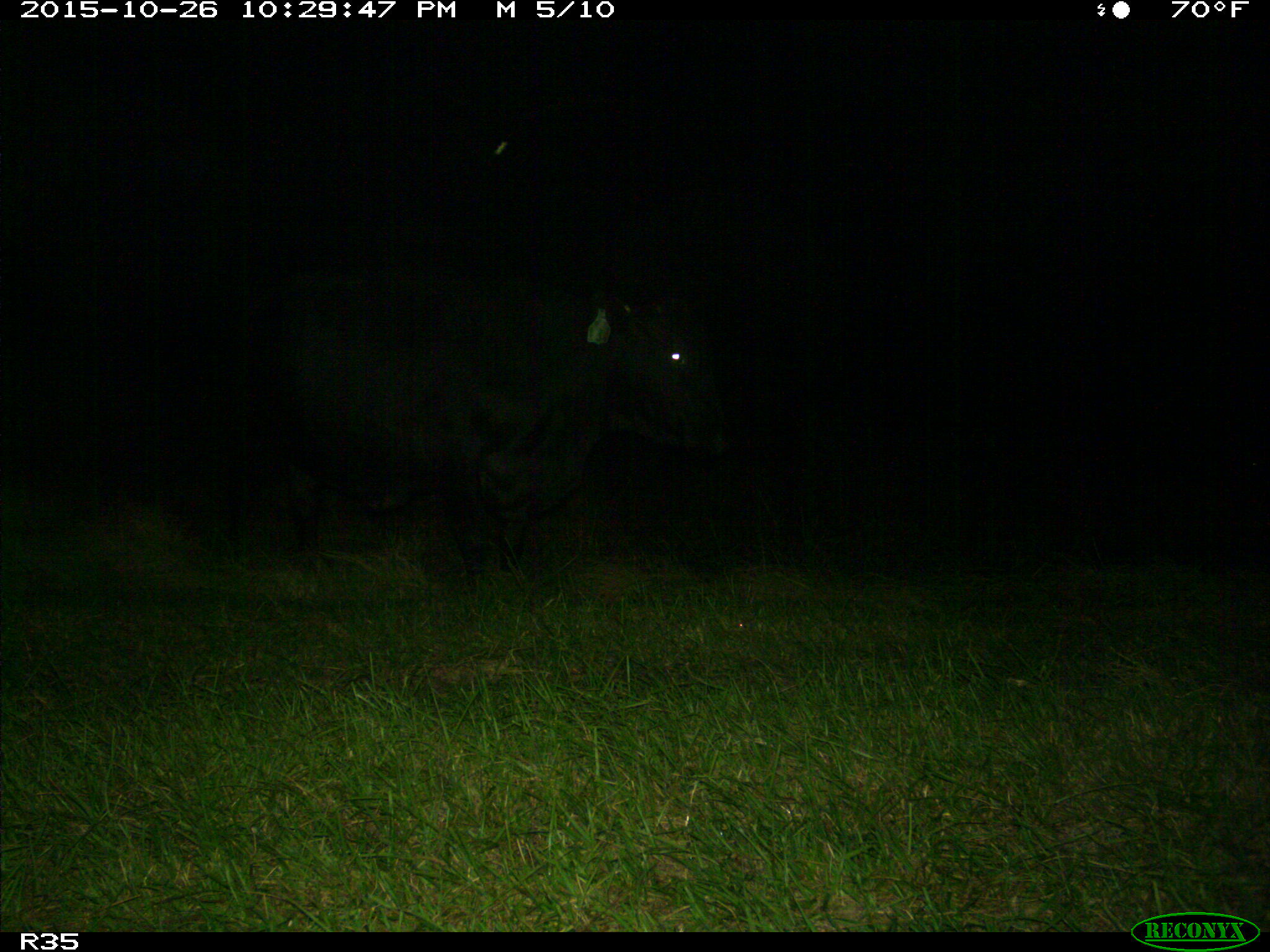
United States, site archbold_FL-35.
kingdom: Animalia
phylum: Chordata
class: Mammalia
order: Artiodactyla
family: Bovidae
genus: Bos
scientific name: Bos taurus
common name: domestic cow